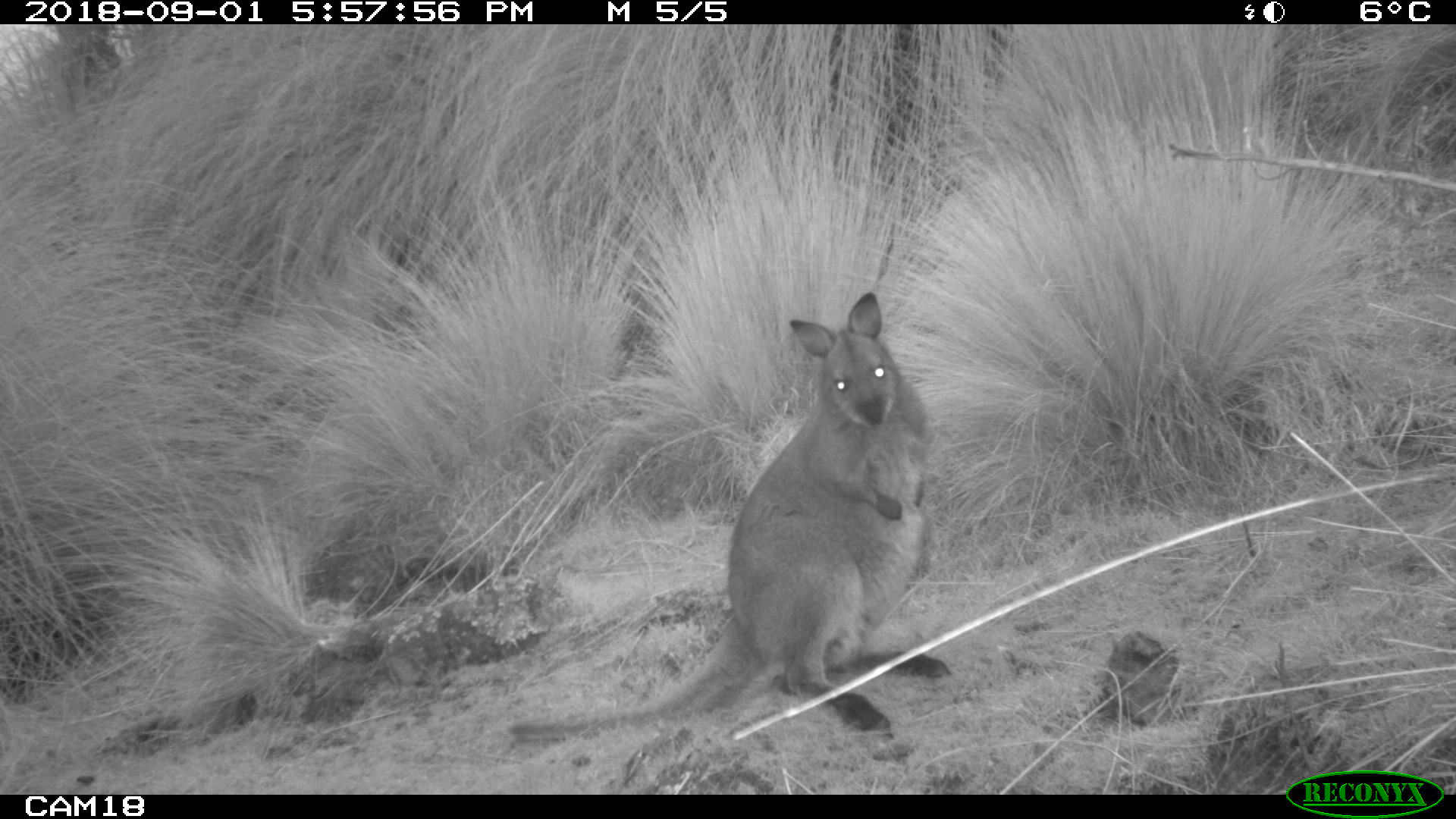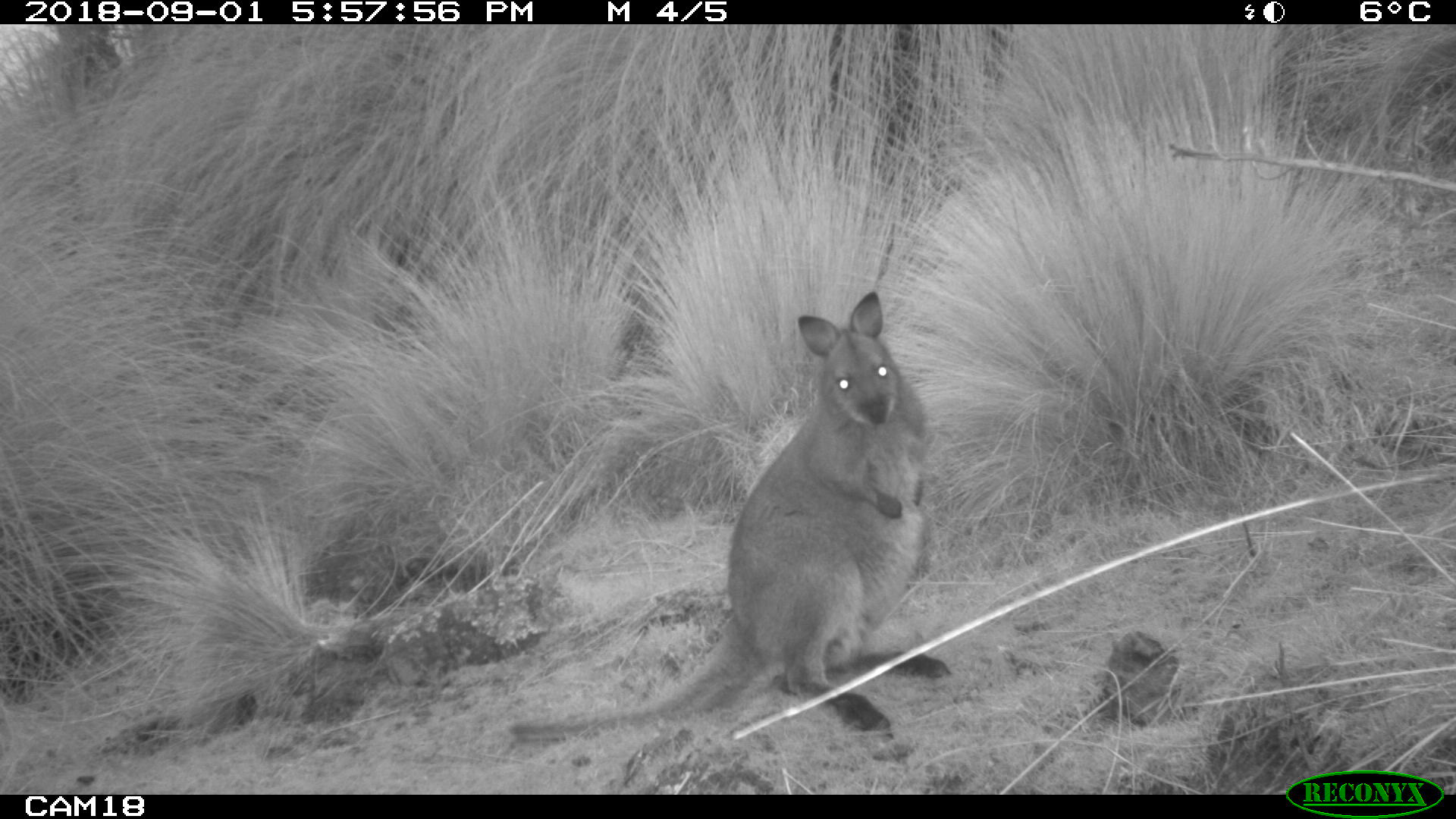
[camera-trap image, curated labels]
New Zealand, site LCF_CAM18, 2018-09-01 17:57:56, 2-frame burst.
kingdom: Animalia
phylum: Chordata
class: Mammalia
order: Diprotodontia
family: Macropodidae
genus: Notamacropus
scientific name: Notamacropus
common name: wallaby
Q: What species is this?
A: Wallaby (Notamacropus).